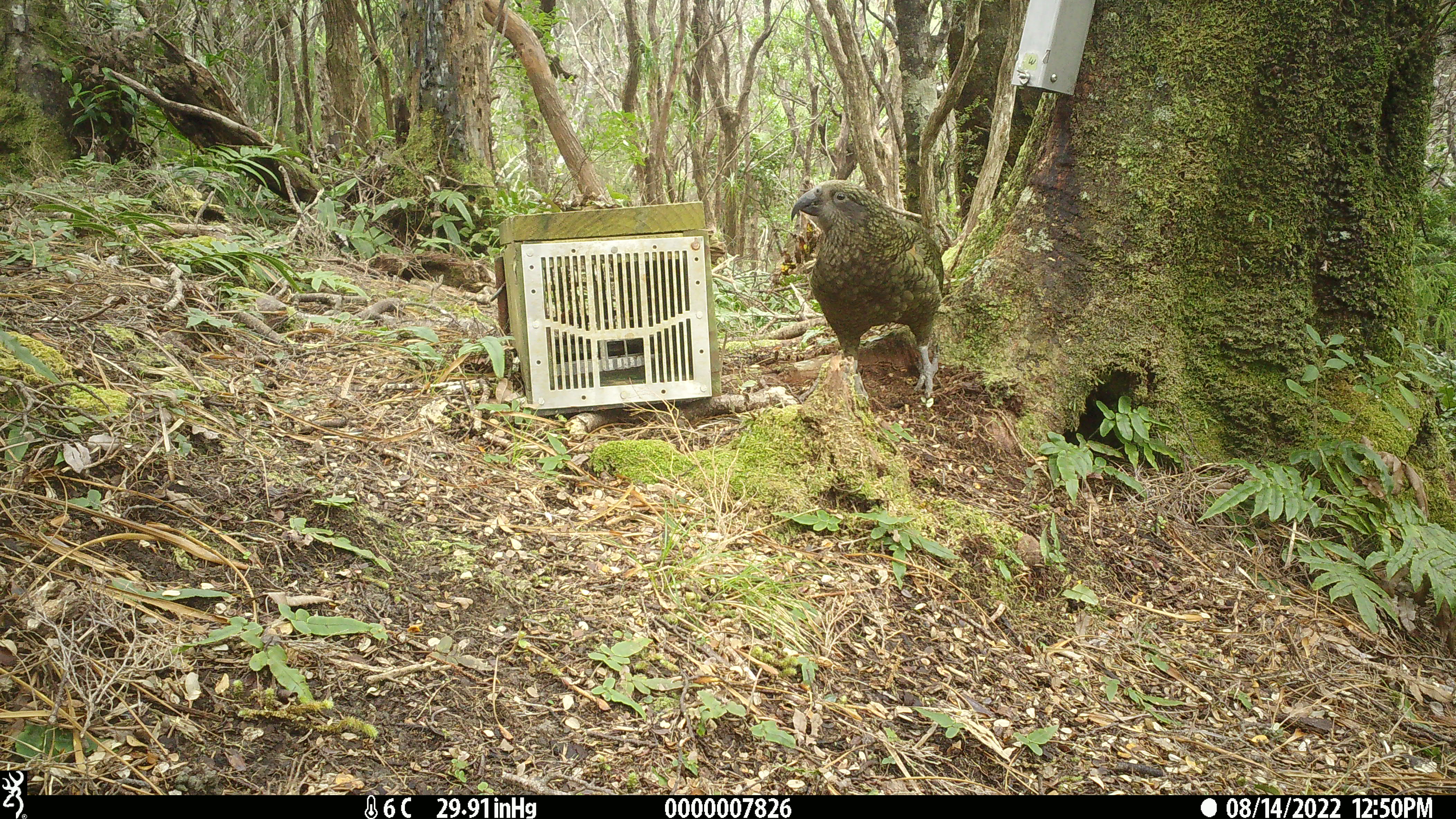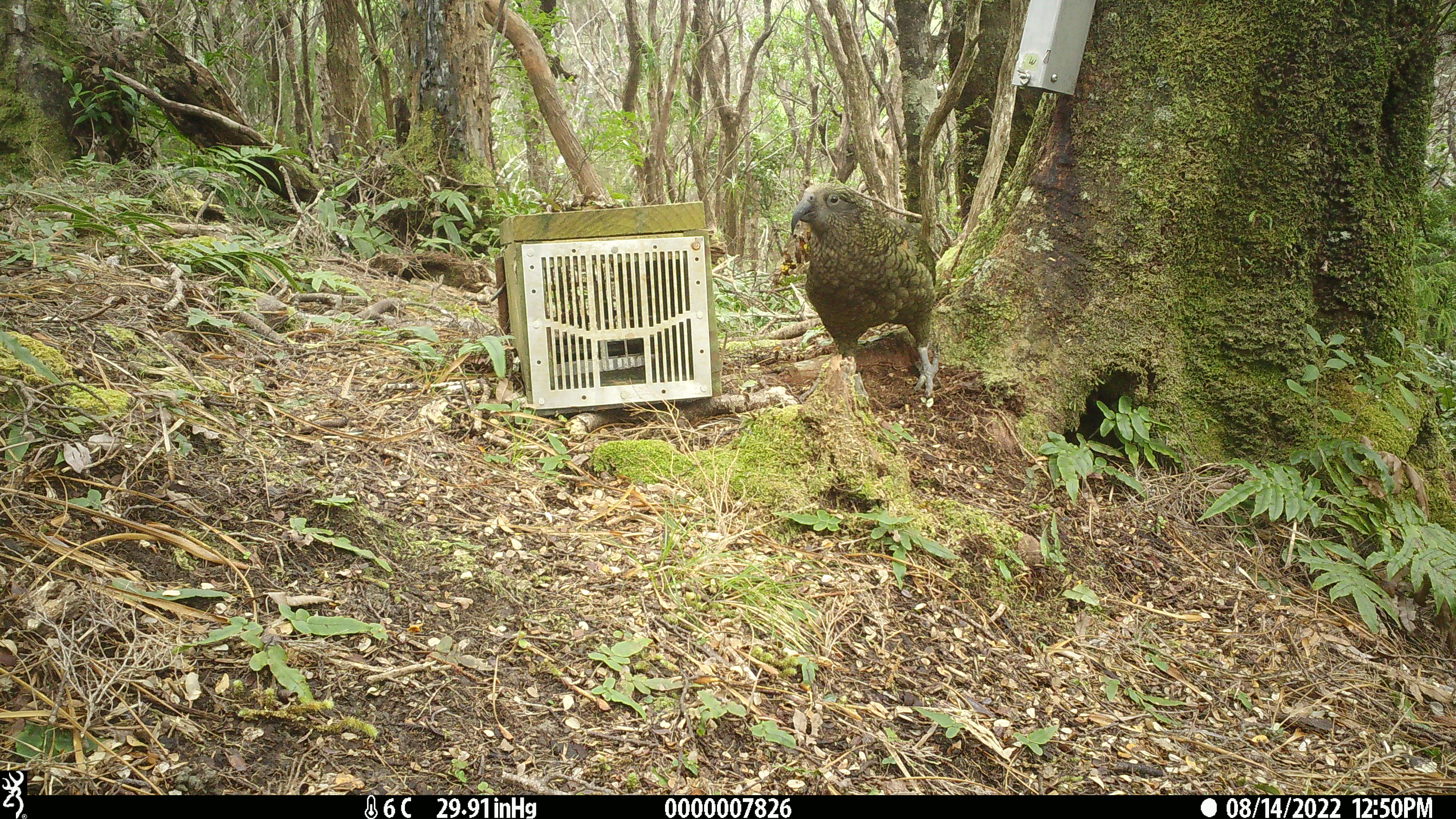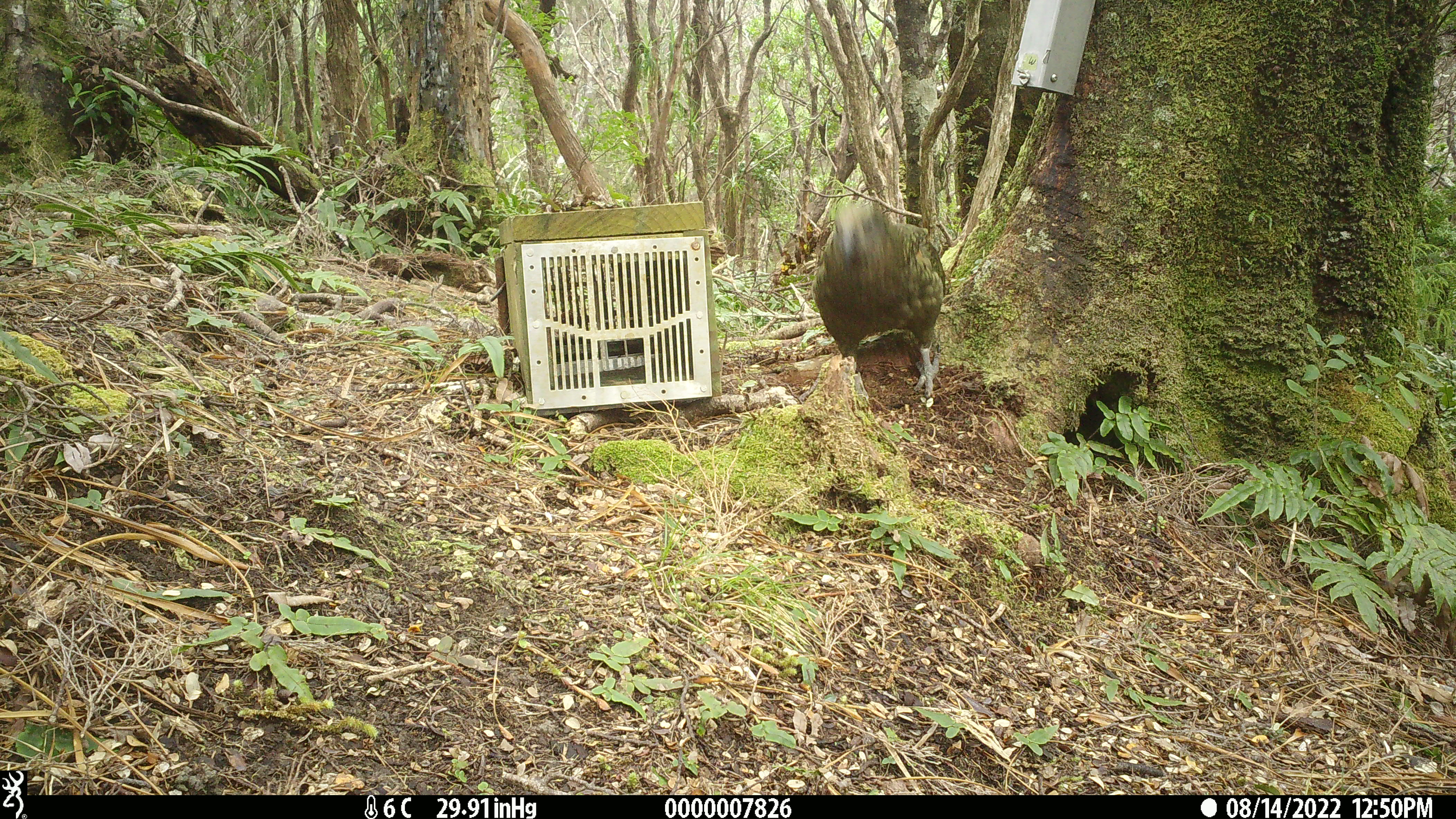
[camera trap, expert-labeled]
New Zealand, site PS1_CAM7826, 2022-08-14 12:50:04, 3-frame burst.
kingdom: Animalia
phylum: Chordata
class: Aves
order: Psittaciformes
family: Strigopidae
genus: Nestor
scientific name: Nestor notabilis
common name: kea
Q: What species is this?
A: Kea (Nestor notabilis).